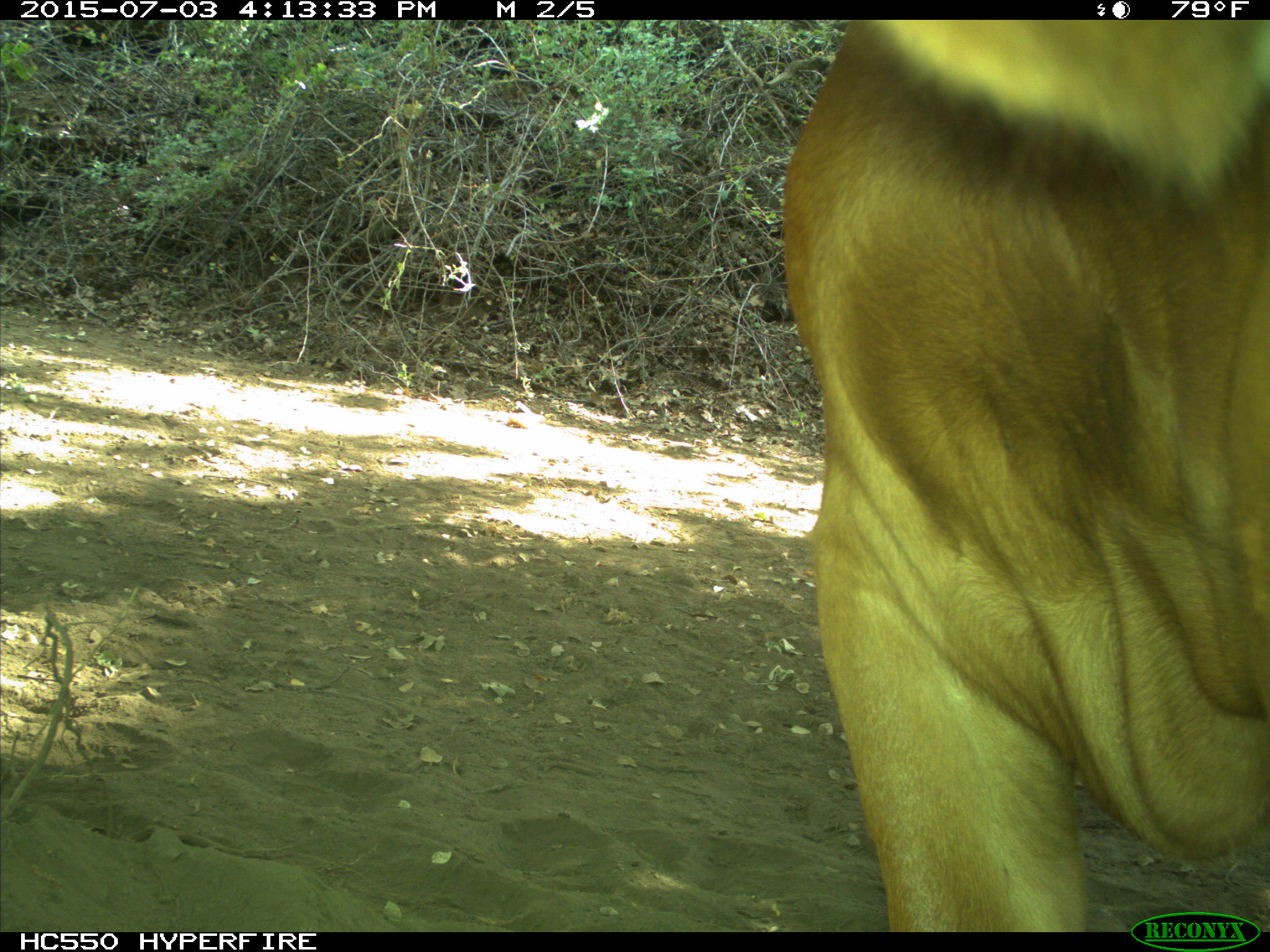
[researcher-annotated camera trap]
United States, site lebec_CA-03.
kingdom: Animalia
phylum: Chordata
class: Mammalia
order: Artiodactyla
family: Bovidae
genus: Bos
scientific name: Bos taurus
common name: domestic cow